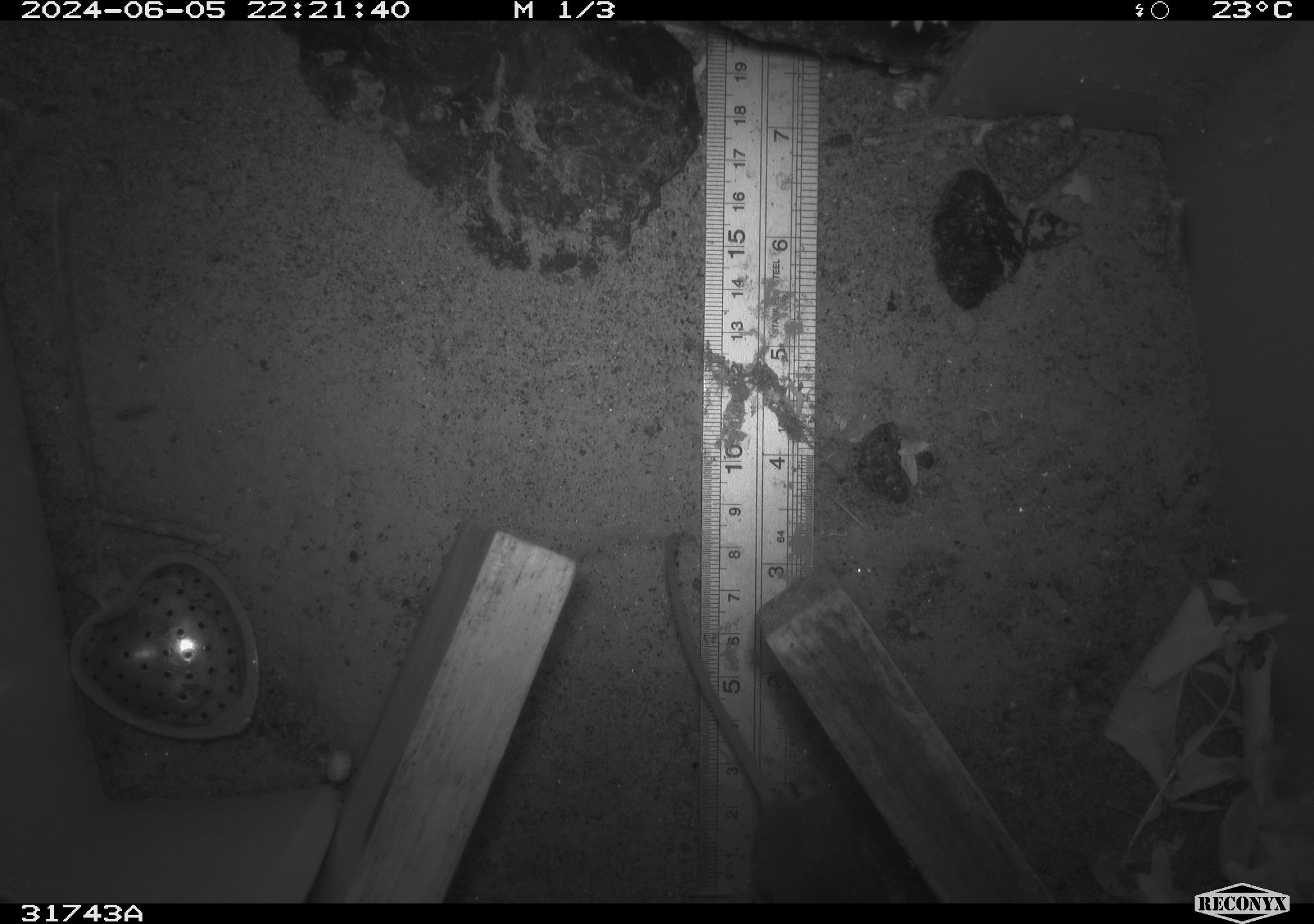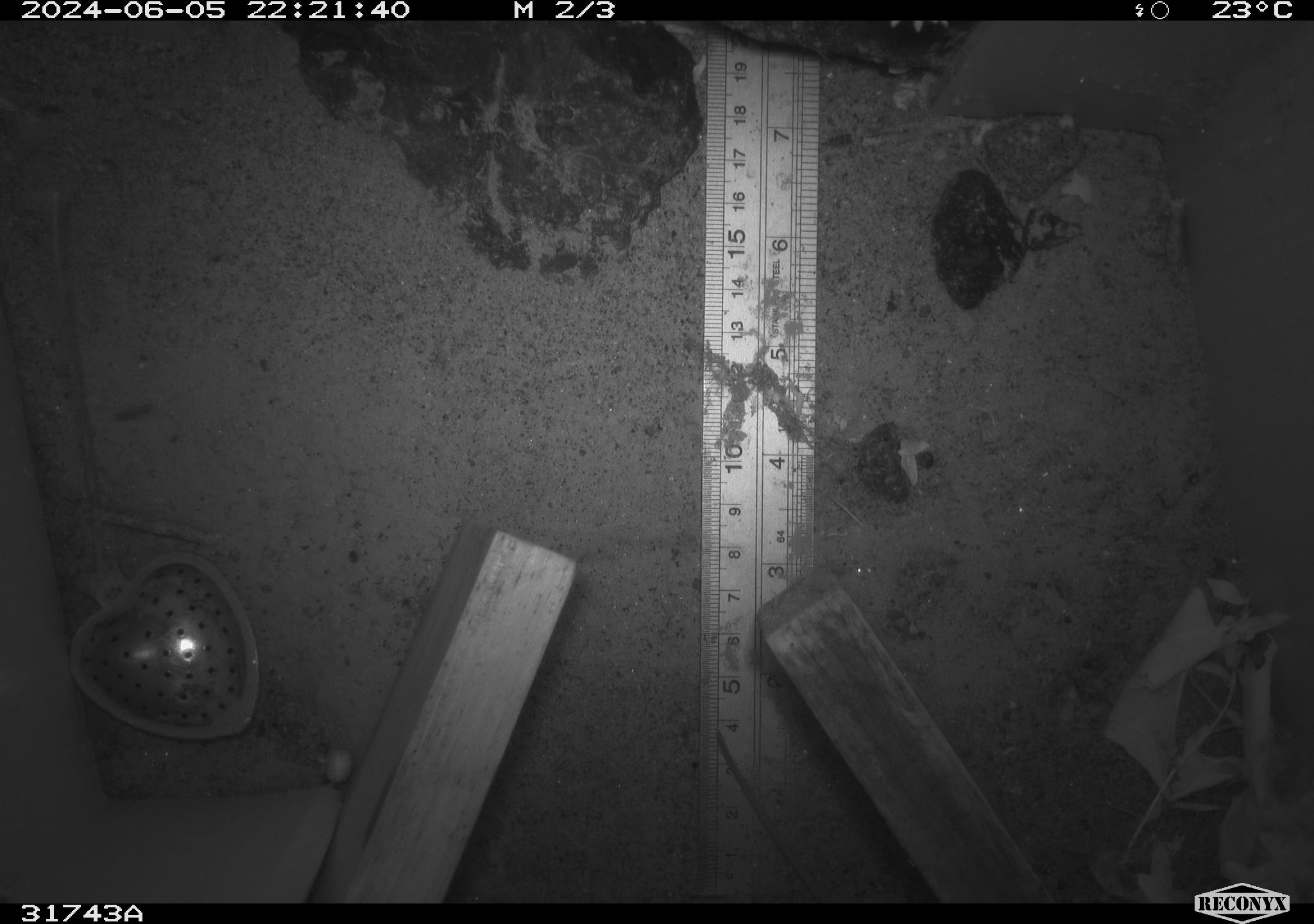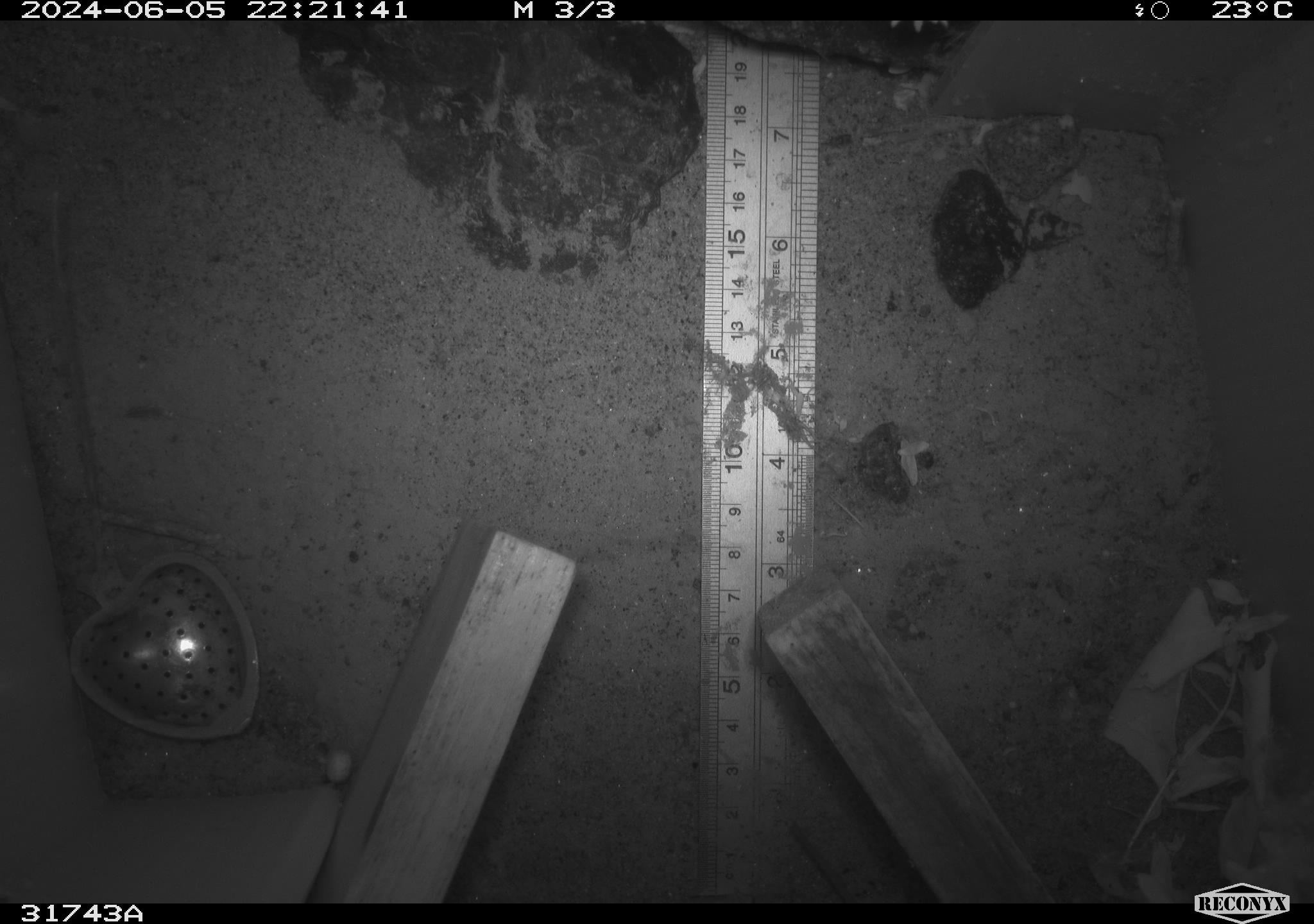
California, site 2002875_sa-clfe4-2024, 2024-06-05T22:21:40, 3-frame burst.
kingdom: Animalia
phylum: Chordata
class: Mammalia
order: Rodentia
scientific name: Rodentia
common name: mouse species